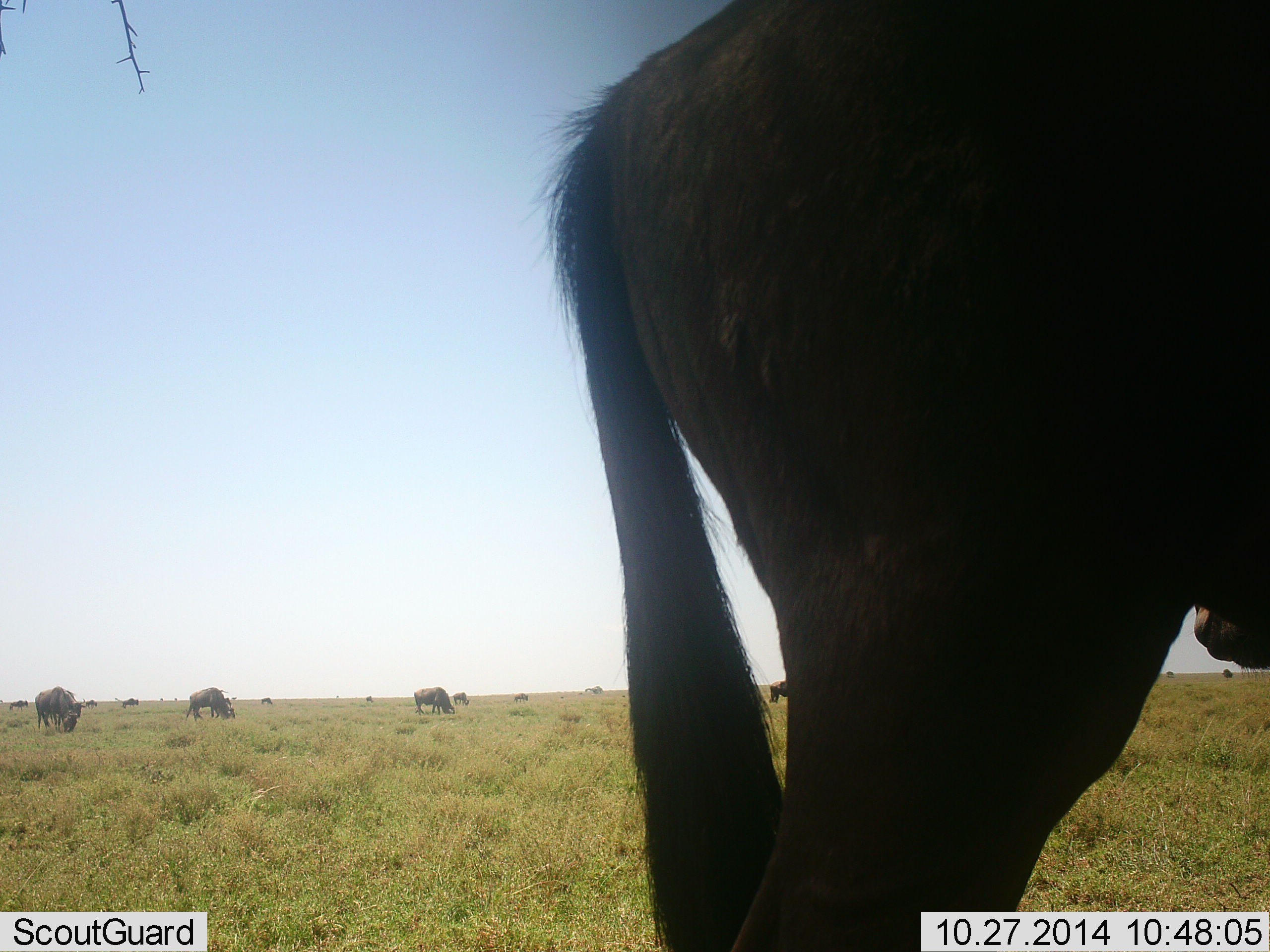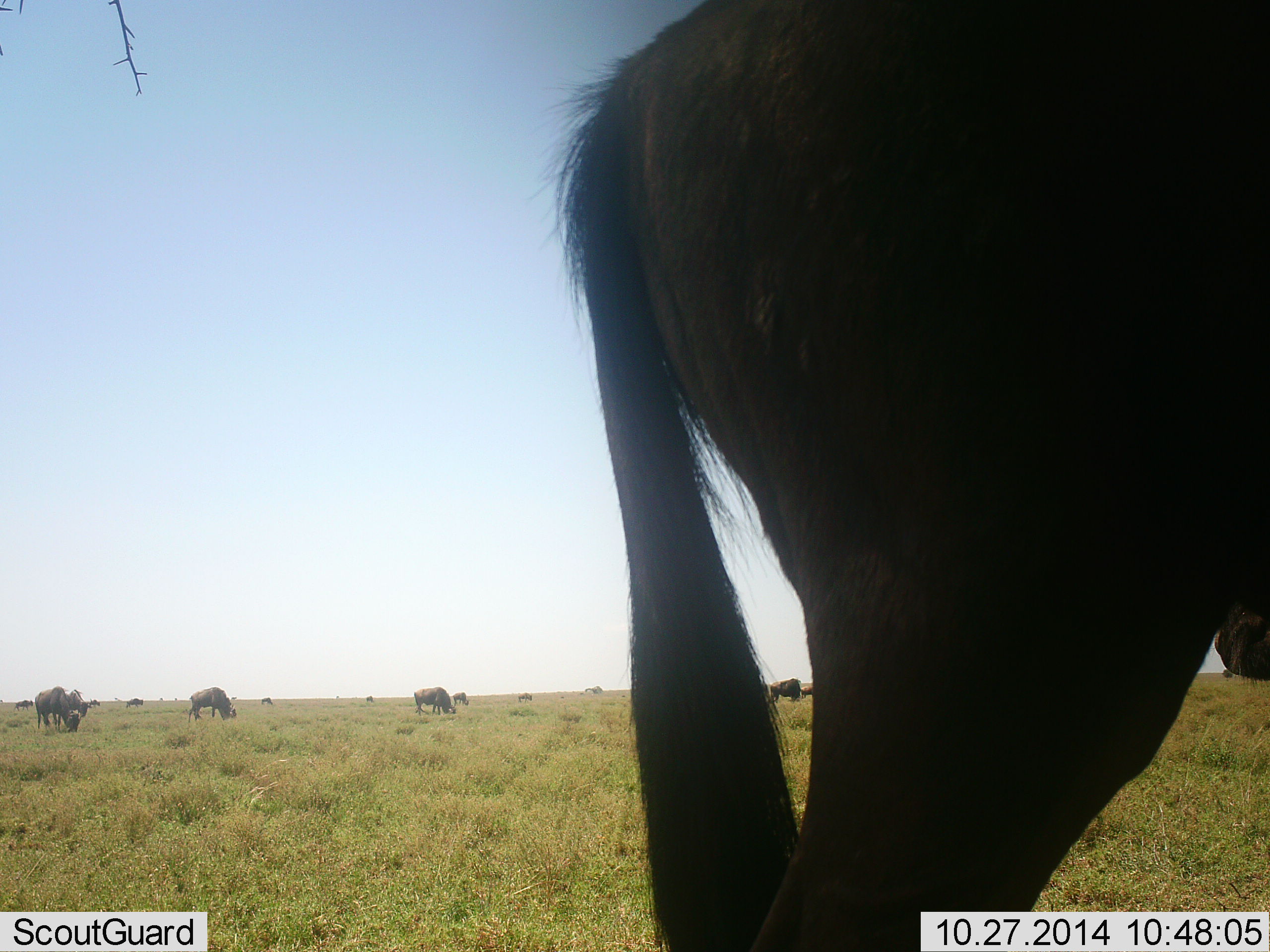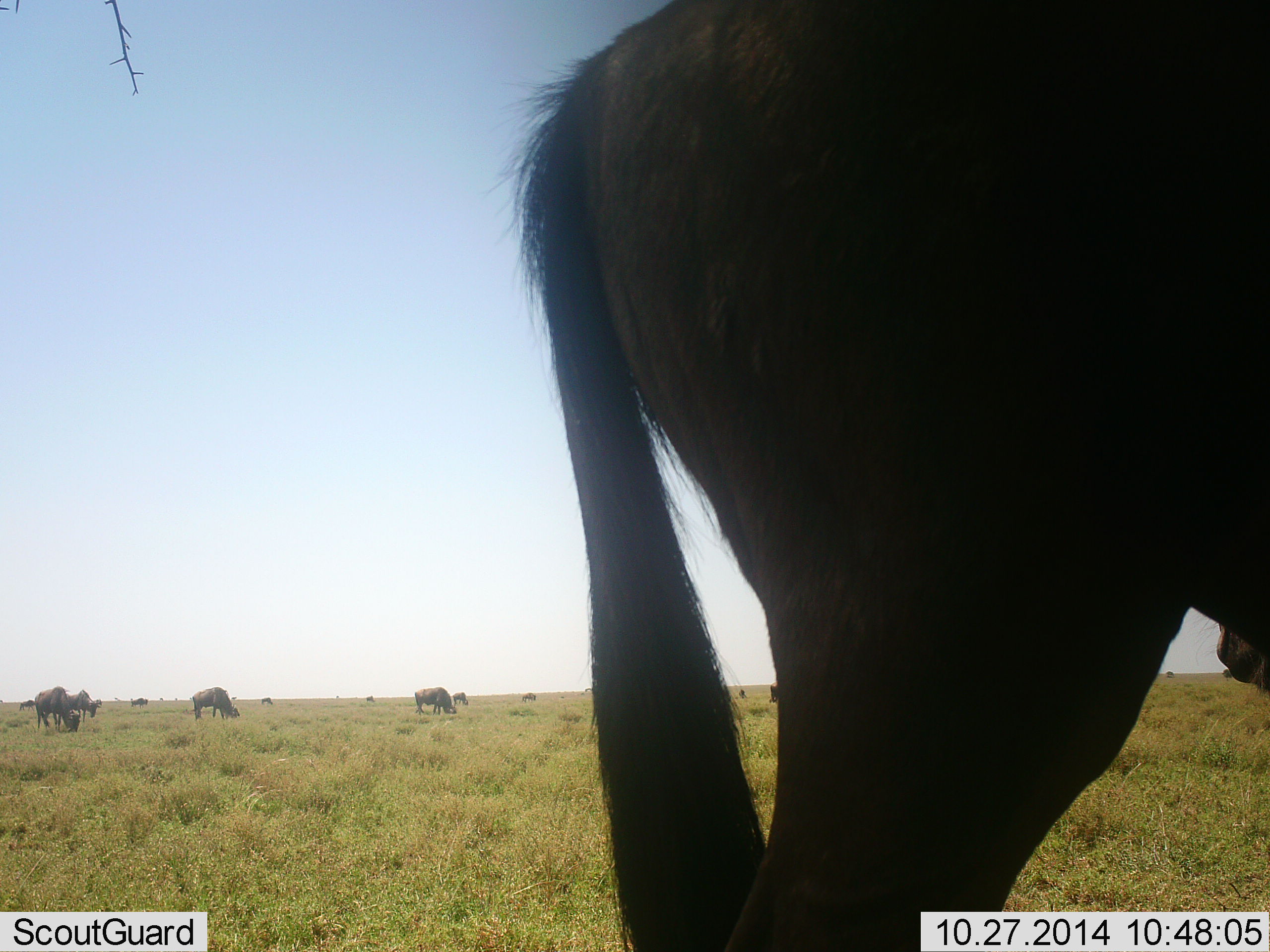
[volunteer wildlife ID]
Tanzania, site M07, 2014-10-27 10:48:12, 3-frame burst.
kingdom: Animalia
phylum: Chordata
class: Mammalia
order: Artiodactyla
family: Bovidae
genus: Connochaetes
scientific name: Connochaetes taurinus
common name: blue wildebeest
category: wildebeest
Wildebeest (blue wildebeest) (Connochaetes taurinus), count 11-50. Behavior (volunteer vote fractions): standing 60%, resting 0%, moving 10%, interacting 0%. Young present (vote fraction): 0%. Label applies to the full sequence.